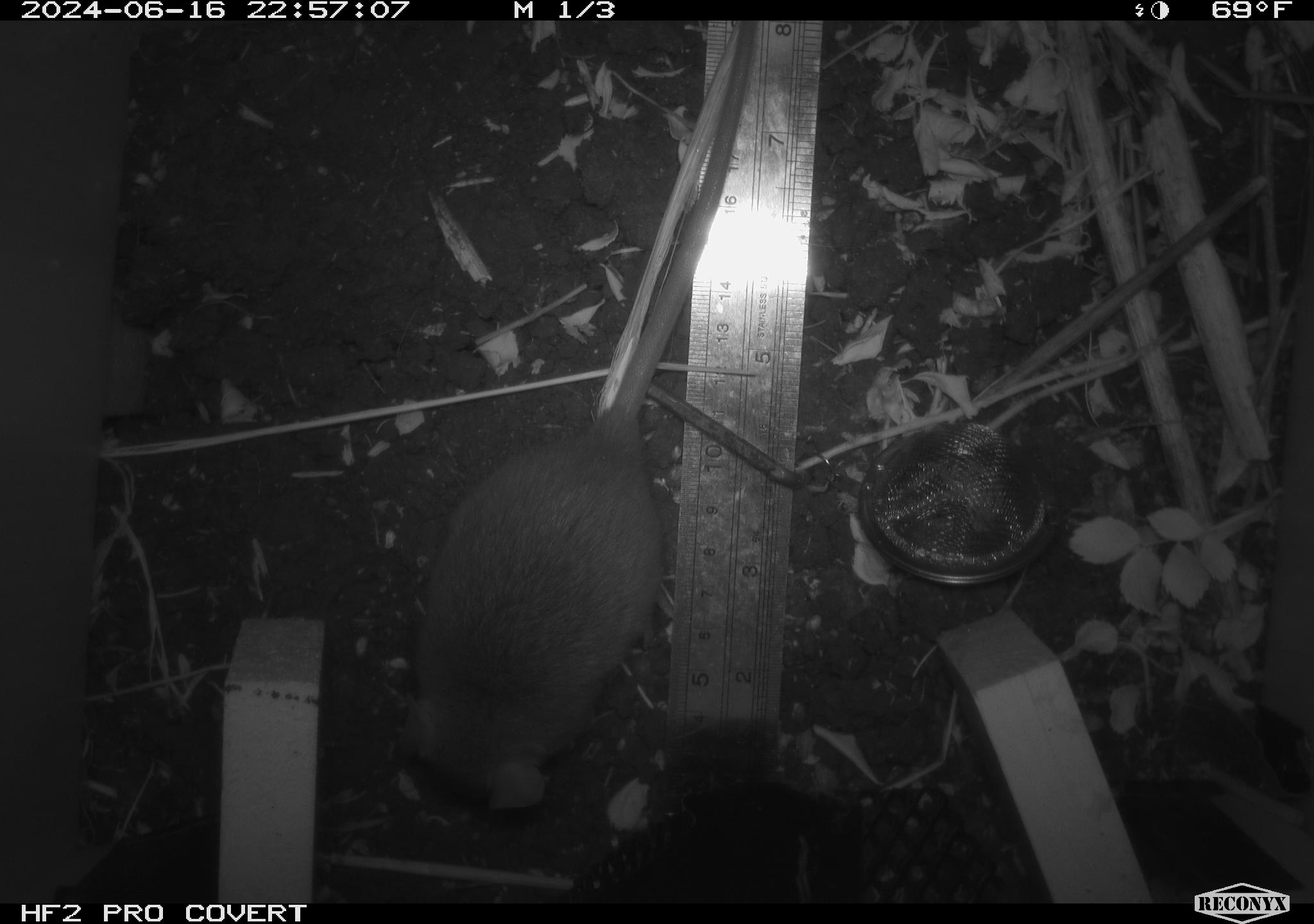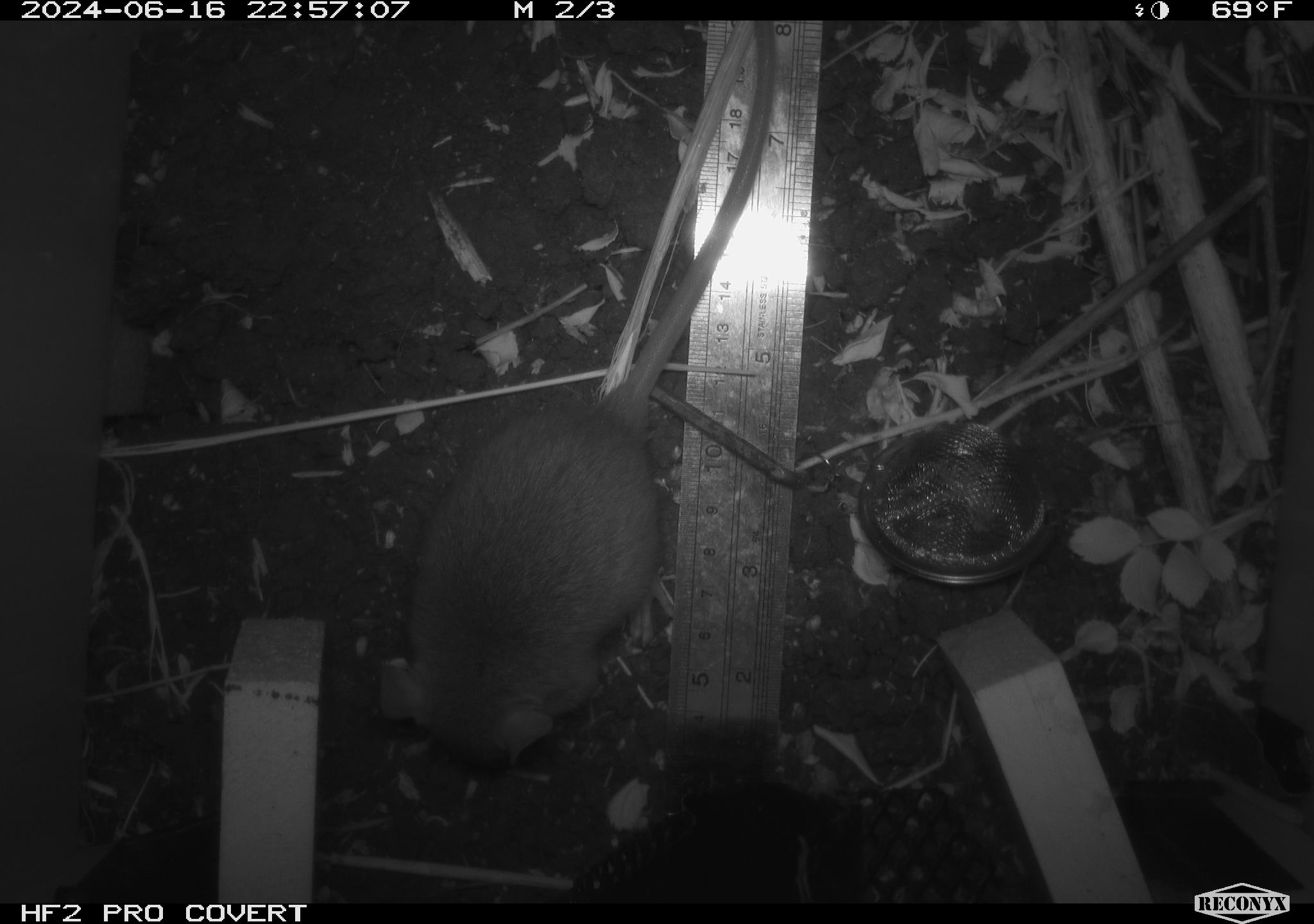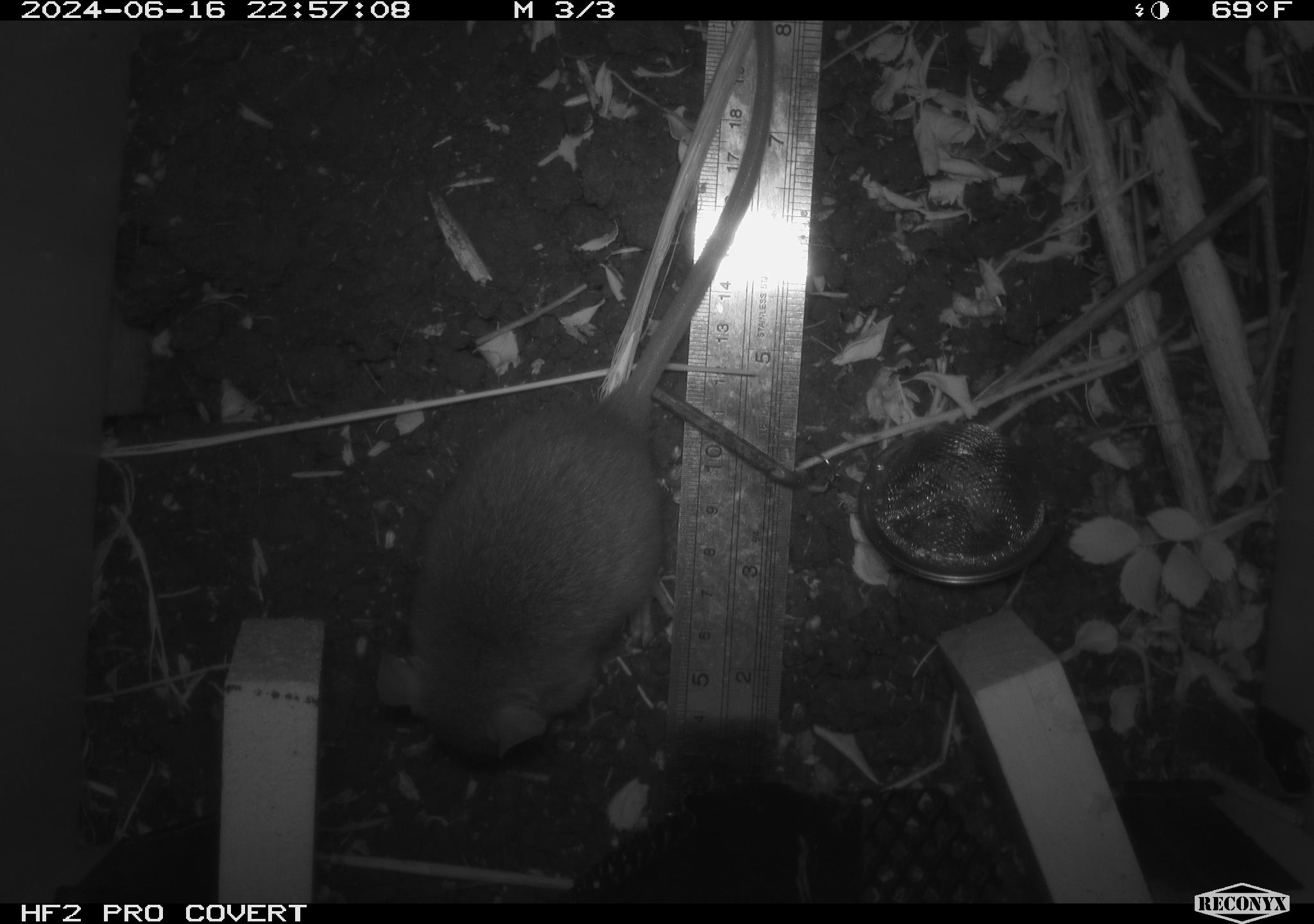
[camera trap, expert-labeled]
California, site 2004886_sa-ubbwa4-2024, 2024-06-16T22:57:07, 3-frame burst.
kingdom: Animalia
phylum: Chordata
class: Mammalia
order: Rodentia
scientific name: Rodentia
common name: woodrat or rat or mouse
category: woodrat or rat or mouse species